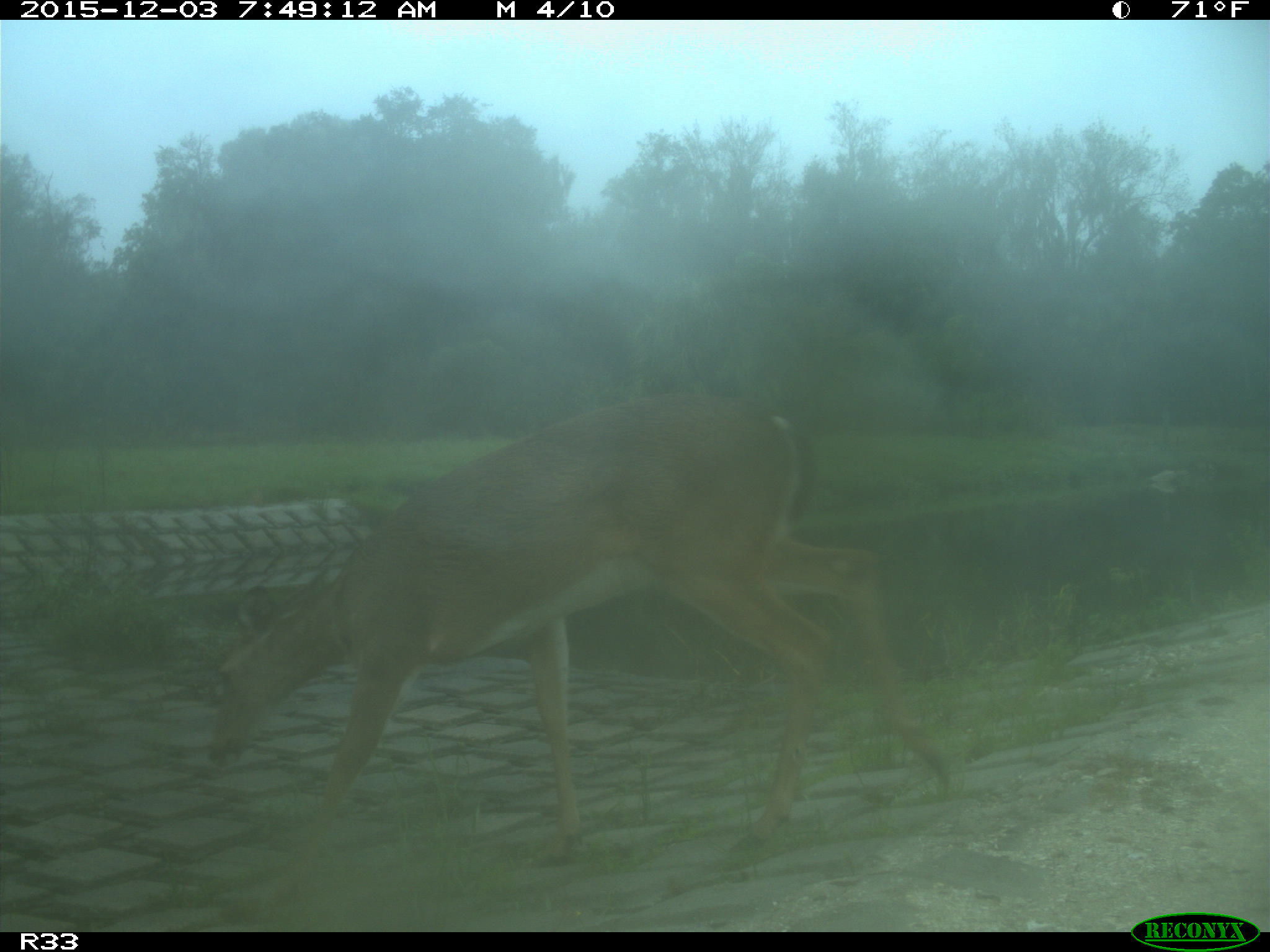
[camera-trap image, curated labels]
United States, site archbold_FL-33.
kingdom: Animalia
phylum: Chordata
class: Mammalia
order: Artiodactyla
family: Cervidae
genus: Odocoileus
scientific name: Odocoileus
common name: deer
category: unidentified deer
Unidentified deer (deer) (Odocoileus).